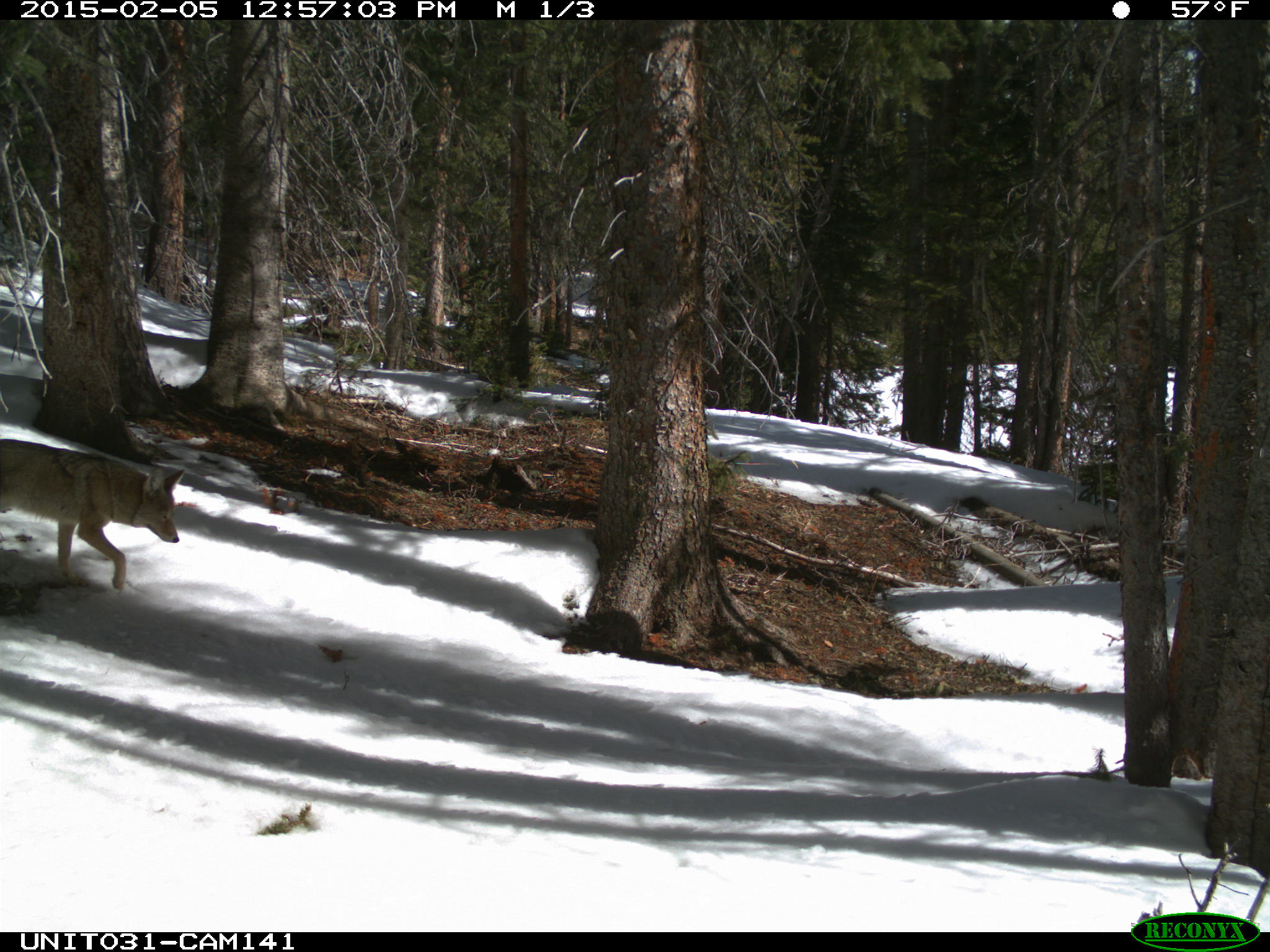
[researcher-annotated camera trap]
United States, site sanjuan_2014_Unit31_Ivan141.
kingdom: Animalia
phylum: Chordata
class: Mammalia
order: Carnivora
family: Canidae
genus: Canis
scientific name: Canis latrans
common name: coyote